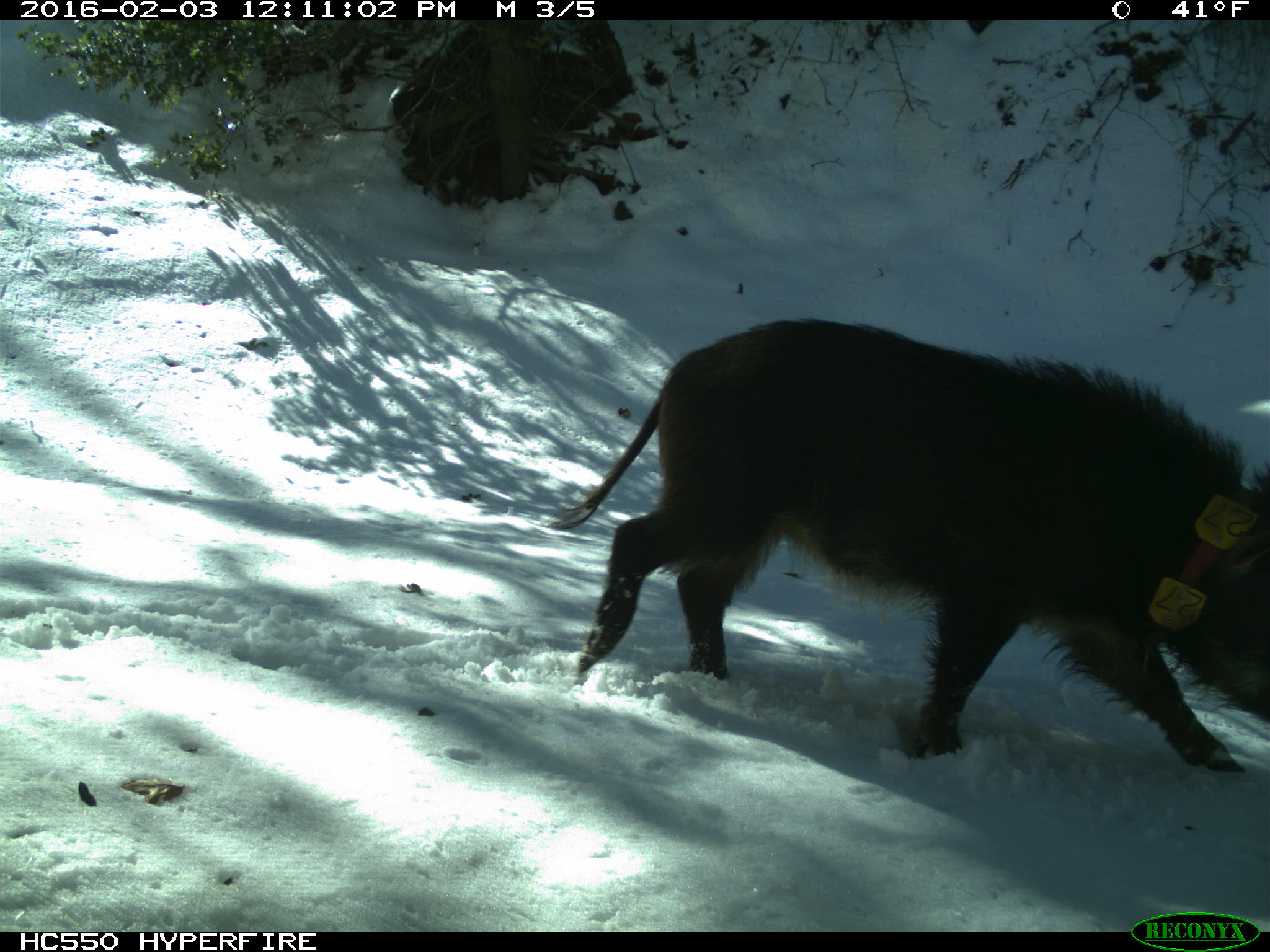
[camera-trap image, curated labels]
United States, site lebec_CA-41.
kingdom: Animalia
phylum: Chordata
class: Mammalia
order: Artiodactyla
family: Suidae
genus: Sus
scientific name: Sus scrofa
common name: wild boar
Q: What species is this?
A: Sus scrofa (wild boar).